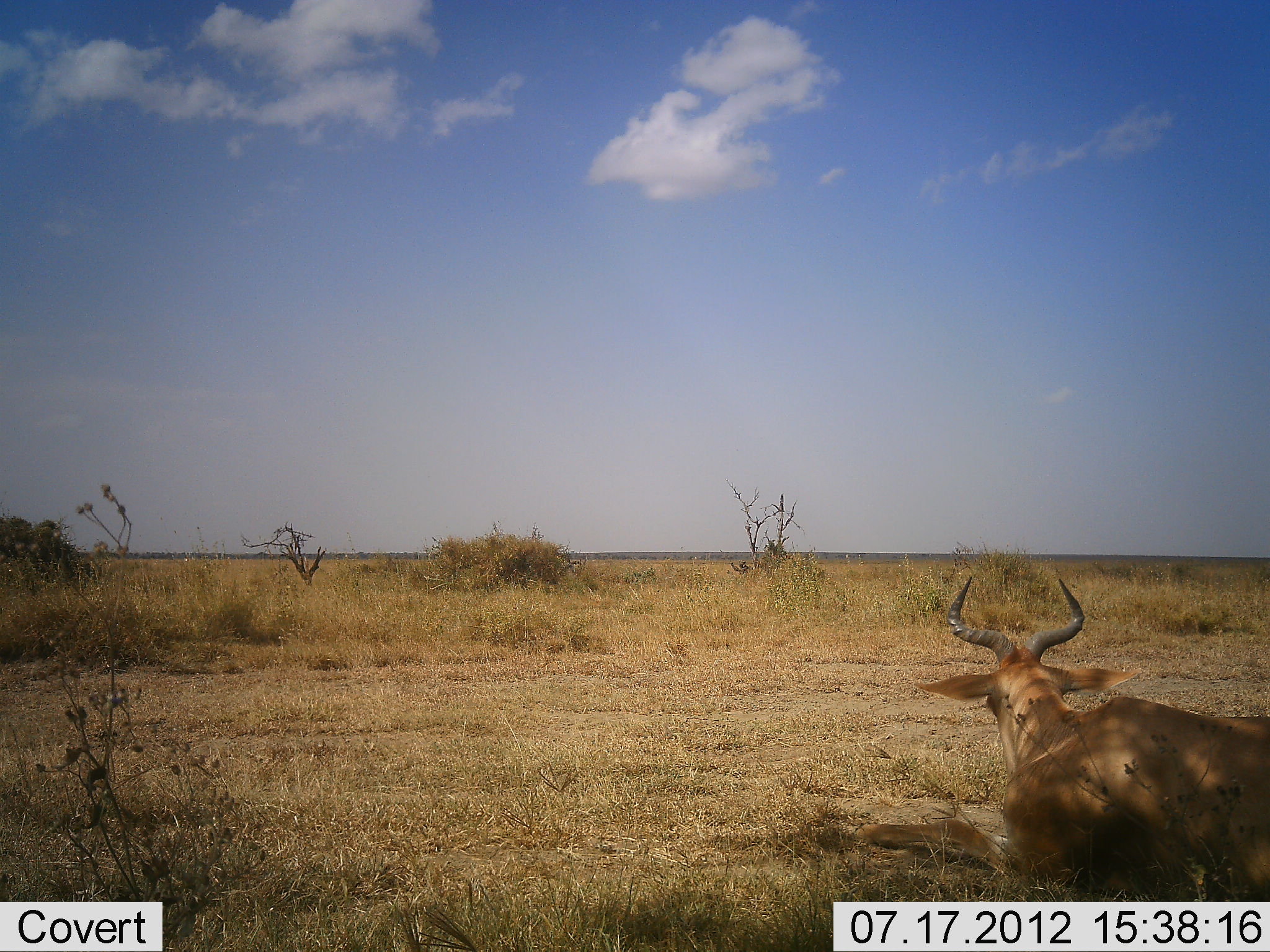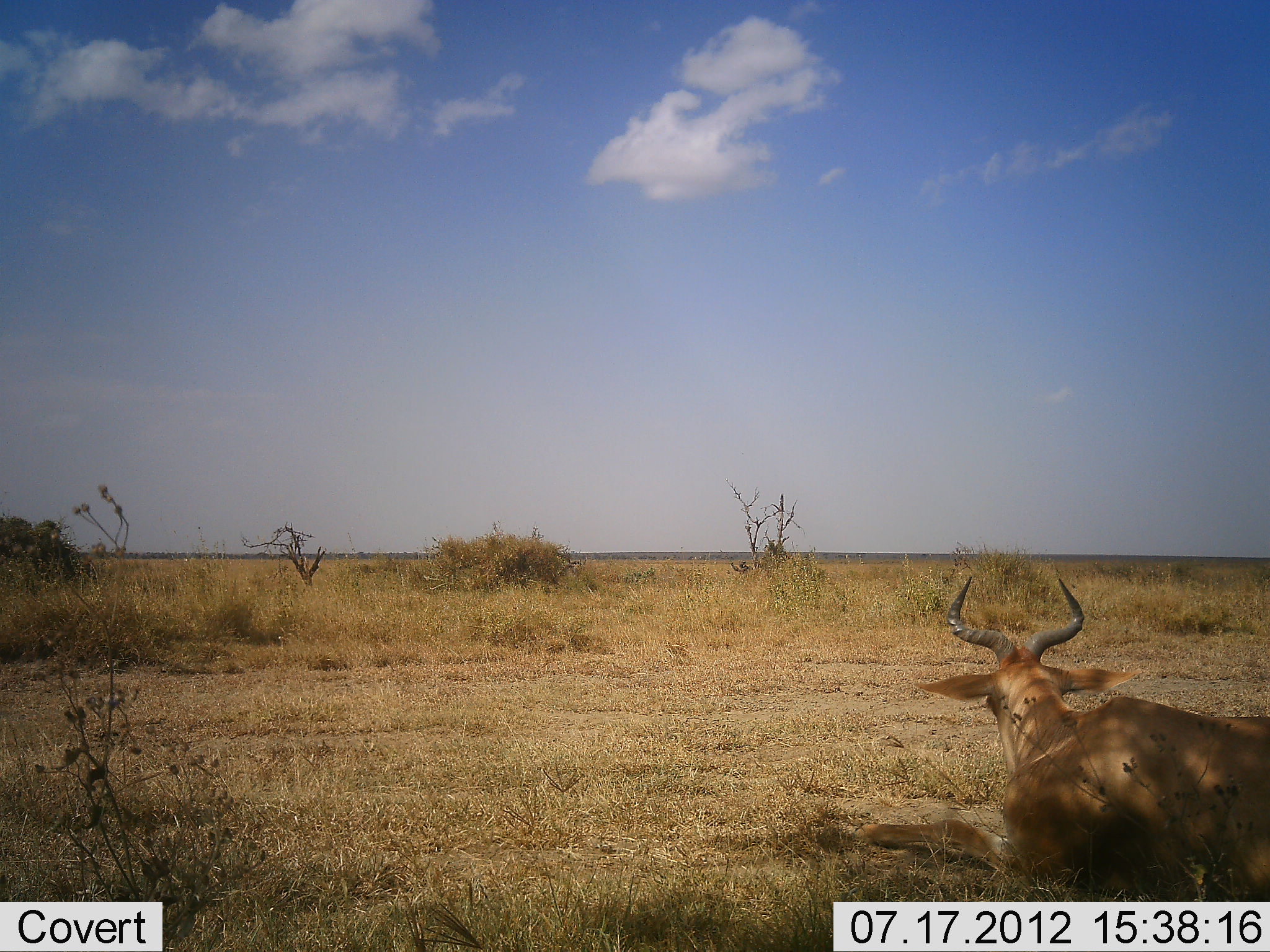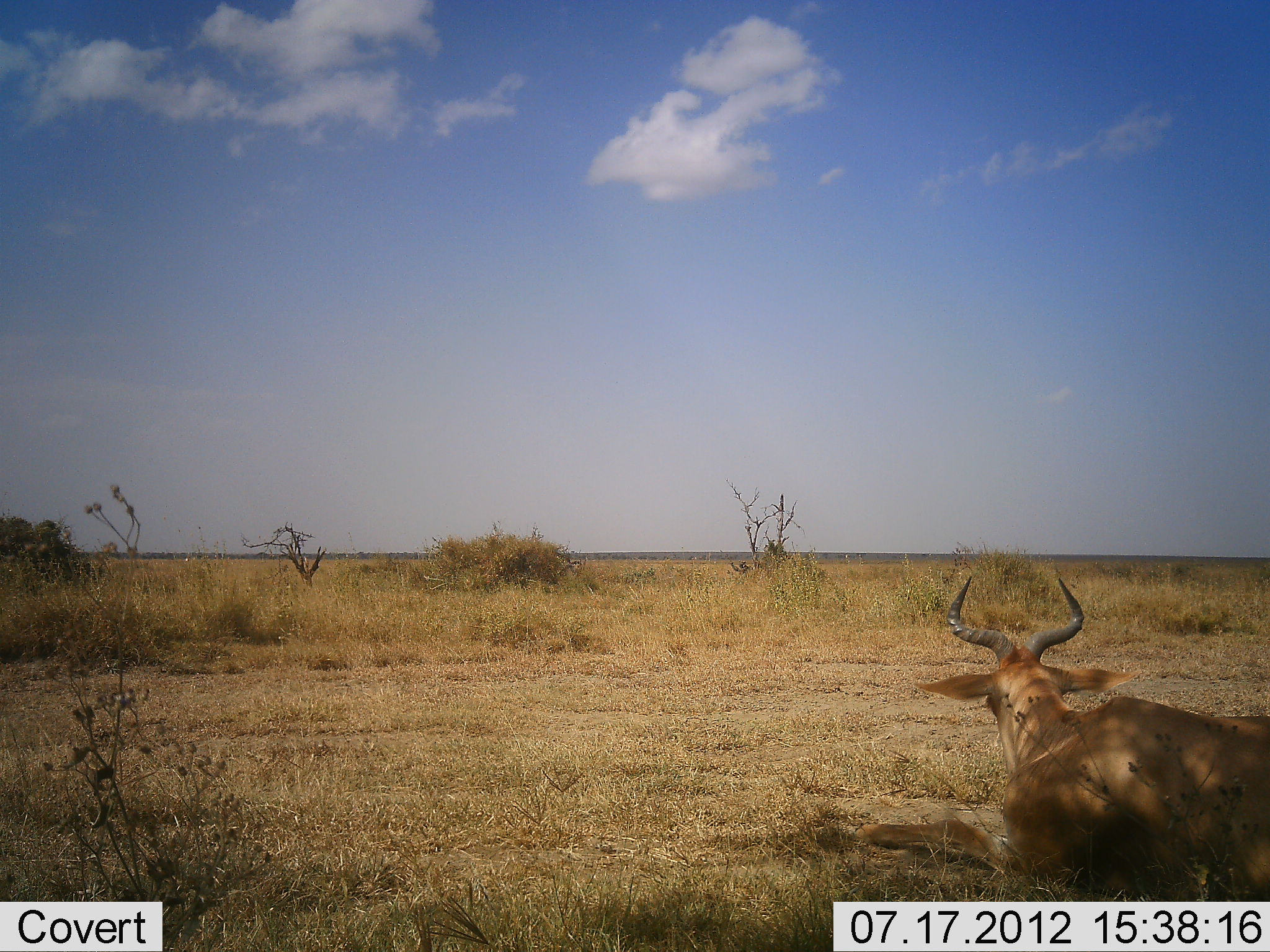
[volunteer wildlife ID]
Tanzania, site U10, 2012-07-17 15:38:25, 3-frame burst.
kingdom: Animalia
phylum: Chordata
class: Mammalia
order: Artiodactyla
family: Bovidae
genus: Alcelaphus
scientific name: Alcelaphus buselaphus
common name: hartebeest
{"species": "hartebeest (Alcelaphus buselaphus)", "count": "1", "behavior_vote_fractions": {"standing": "0%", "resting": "100%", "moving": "0%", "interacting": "0%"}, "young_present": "0%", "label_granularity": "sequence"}